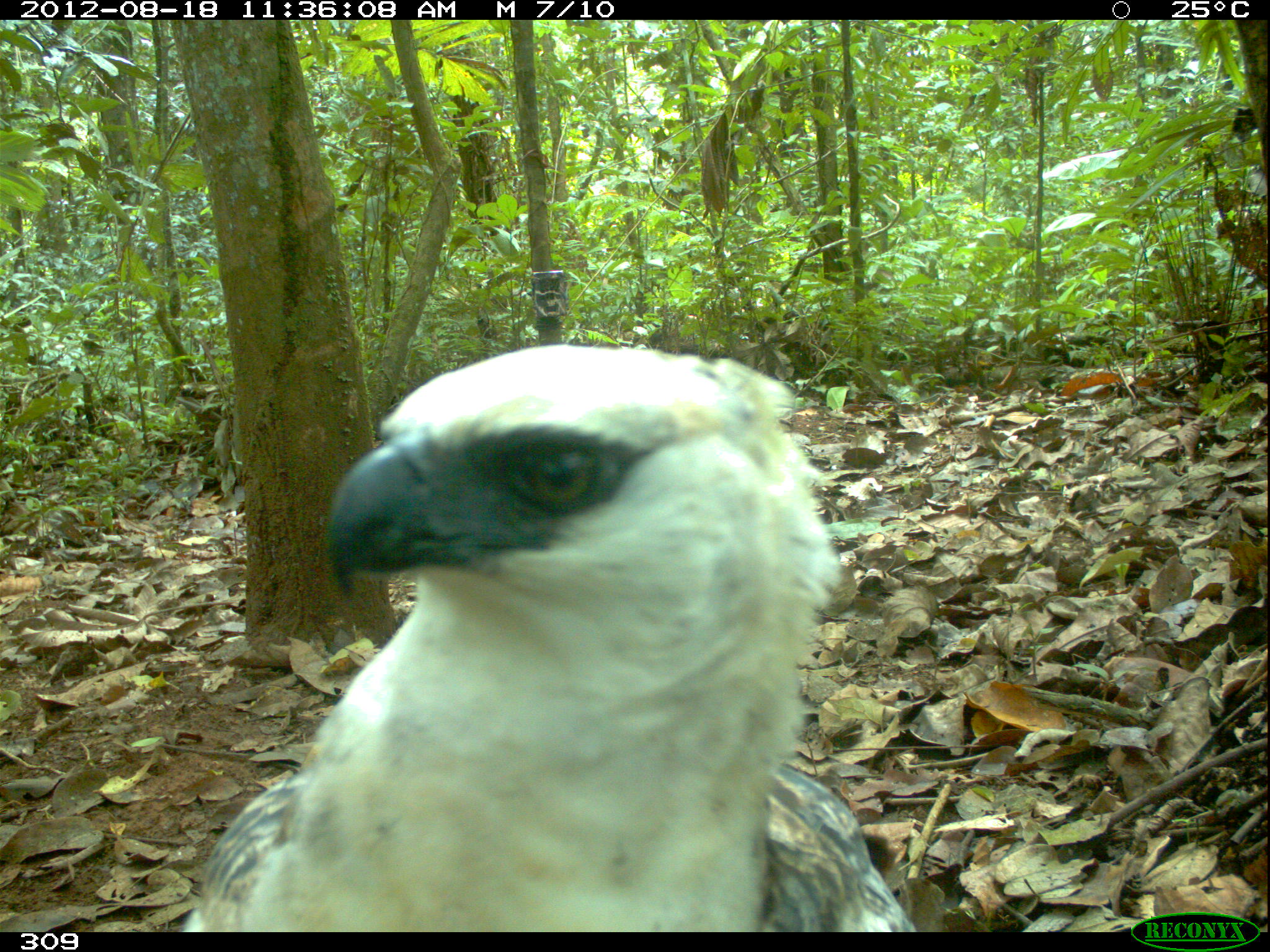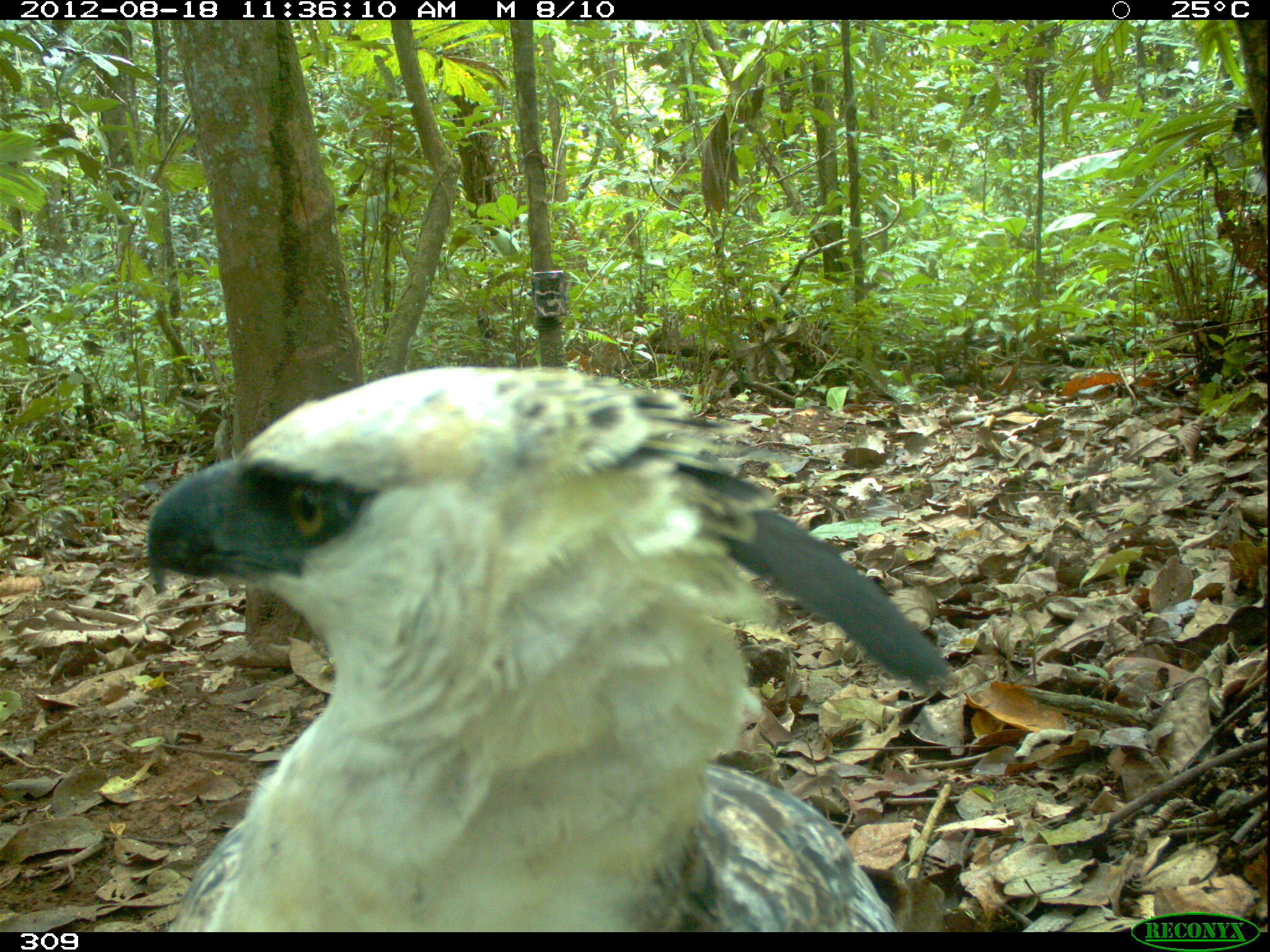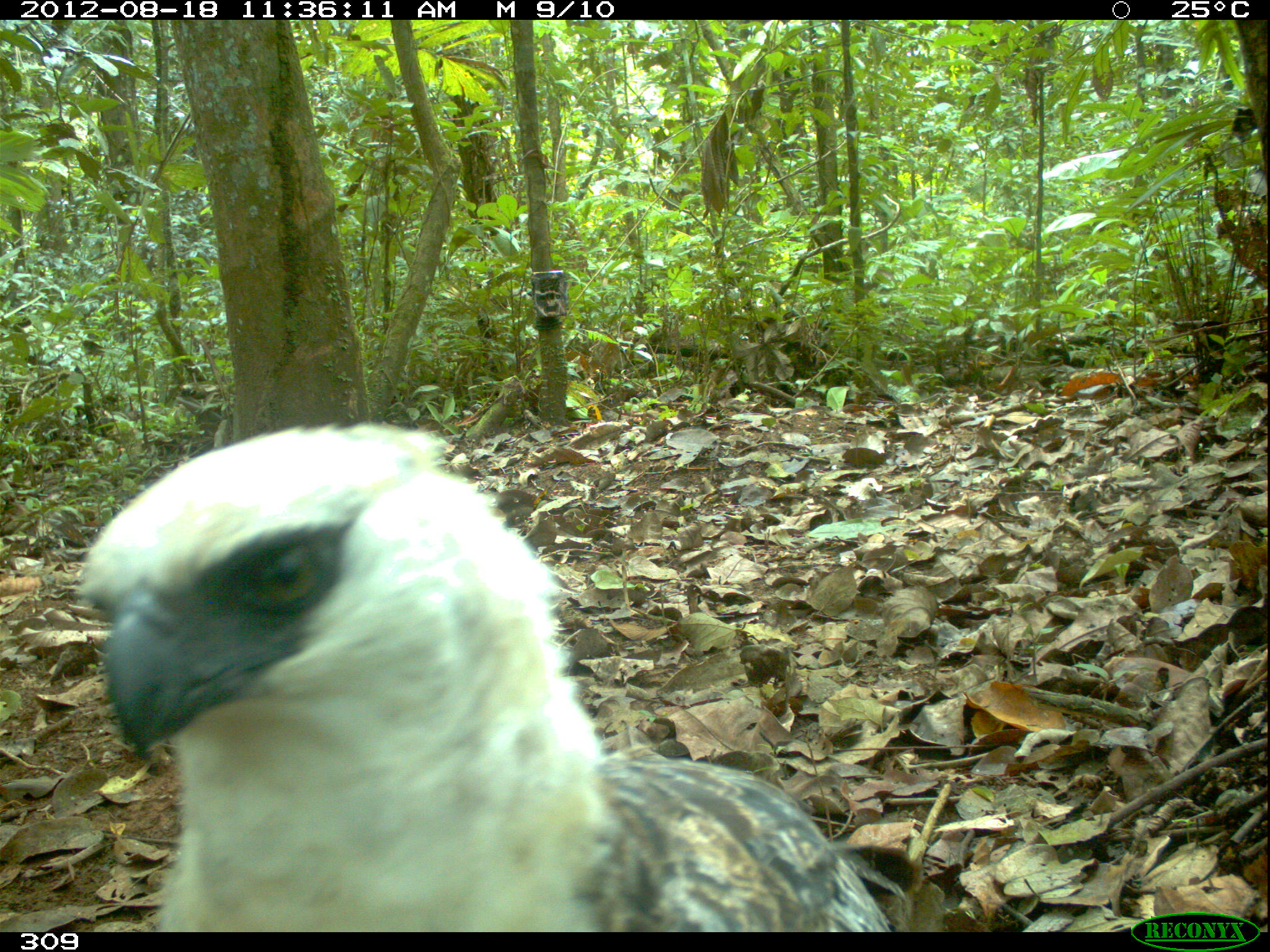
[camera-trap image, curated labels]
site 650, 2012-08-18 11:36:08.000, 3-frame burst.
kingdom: Animalia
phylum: Chordata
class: Aves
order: Accipitriformes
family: Accipitridae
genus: Morphnus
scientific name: Morphnus guianensis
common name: crested eagle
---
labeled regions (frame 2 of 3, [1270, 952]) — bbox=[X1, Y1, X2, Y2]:
morphnus guianensis: bbox=[140, 360, 962, 932]